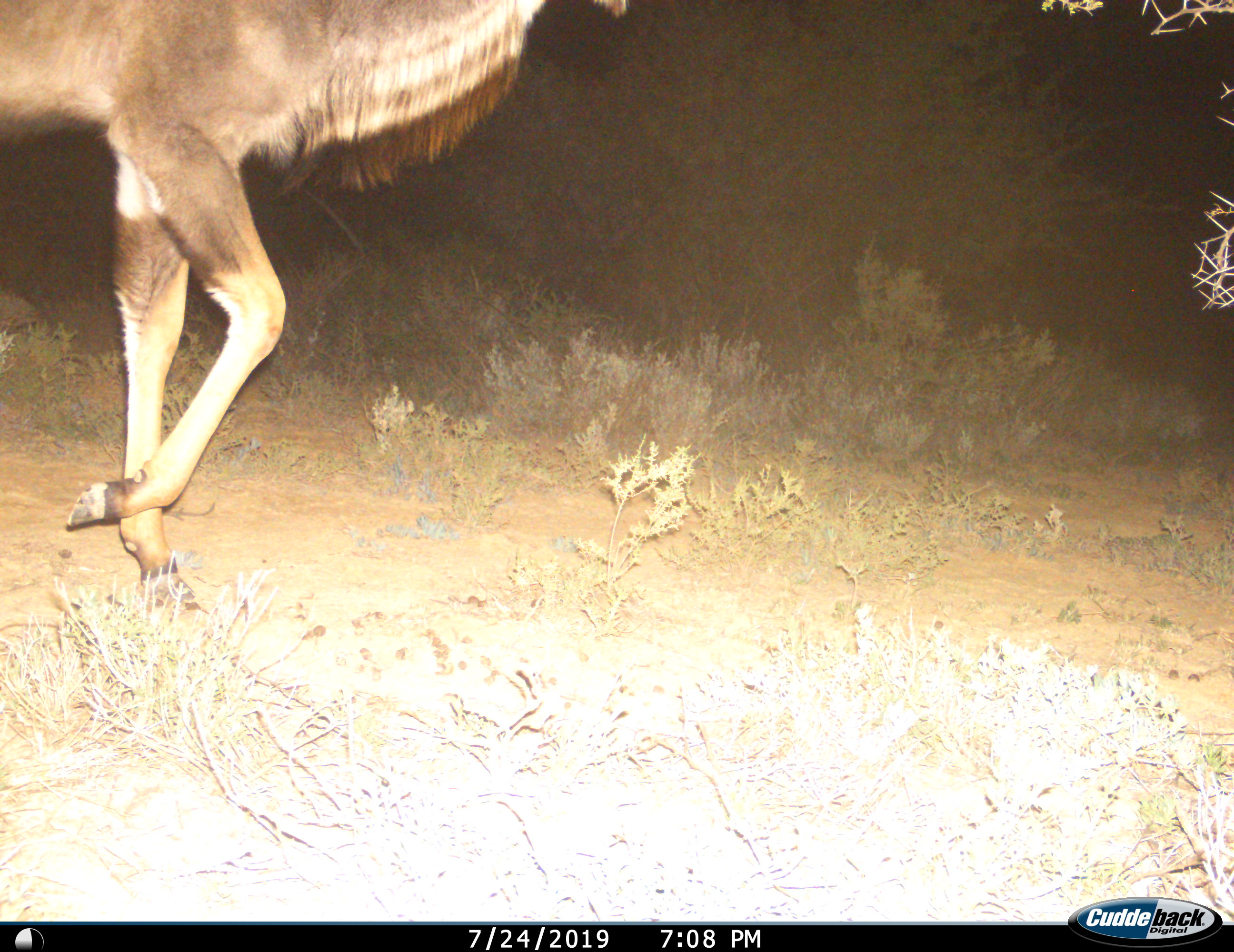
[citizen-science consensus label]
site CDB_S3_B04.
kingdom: Animalia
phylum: Chordata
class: Mammalia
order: Artiodactyla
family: Bovidae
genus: Tragelaphus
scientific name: Tragelaphus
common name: kudu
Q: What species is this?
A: Kudu (Tragelaphus).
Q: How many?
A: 1.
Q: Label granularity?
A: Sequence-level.